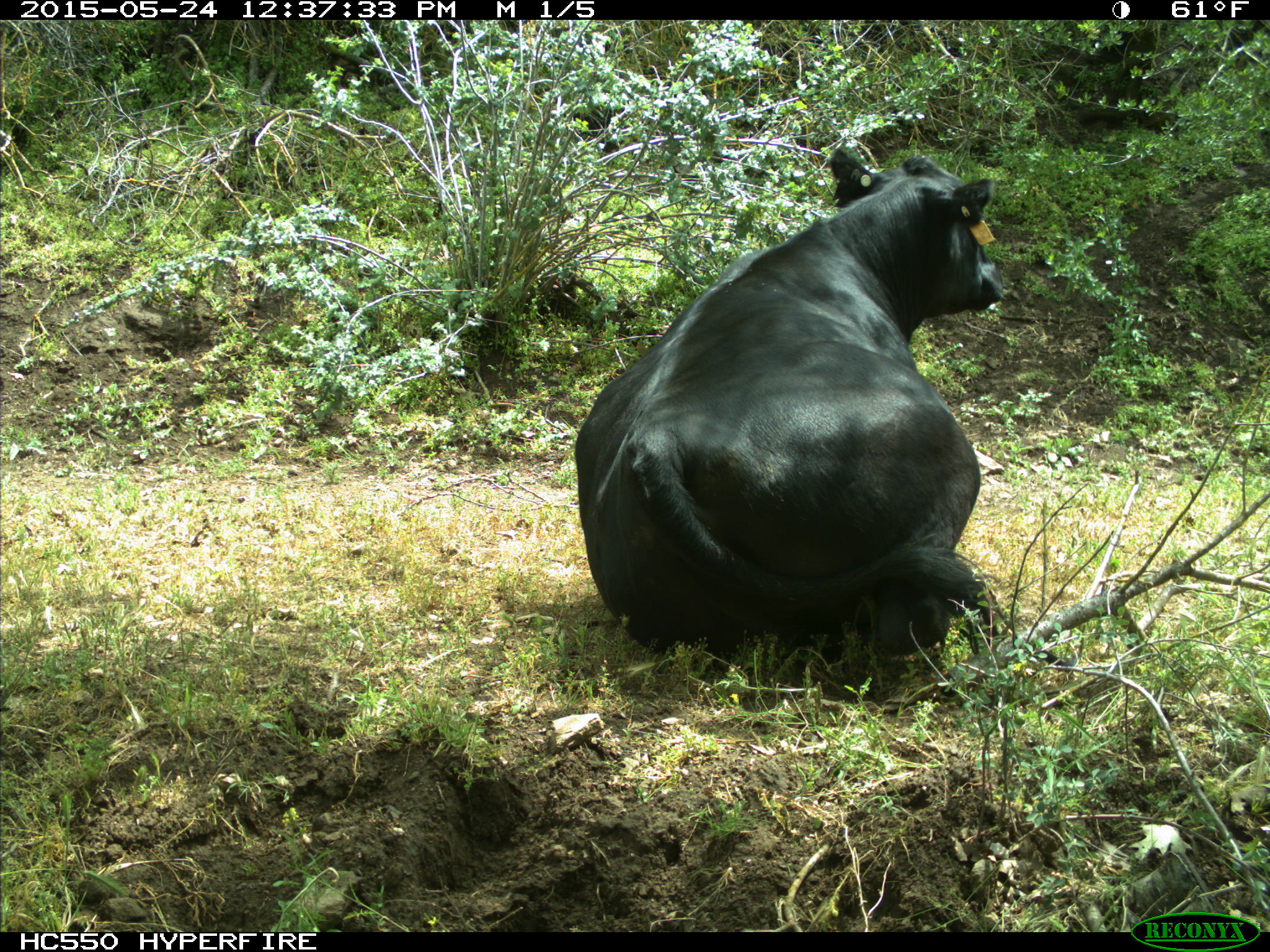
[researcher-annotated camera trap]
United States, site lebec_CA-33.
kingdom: Animalia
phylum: Chordata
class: Mammalia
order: Artiodactyla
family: Bovidae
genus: Bos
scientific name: Bos taurus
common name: domestic cow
Bos taurus (domestic cow).